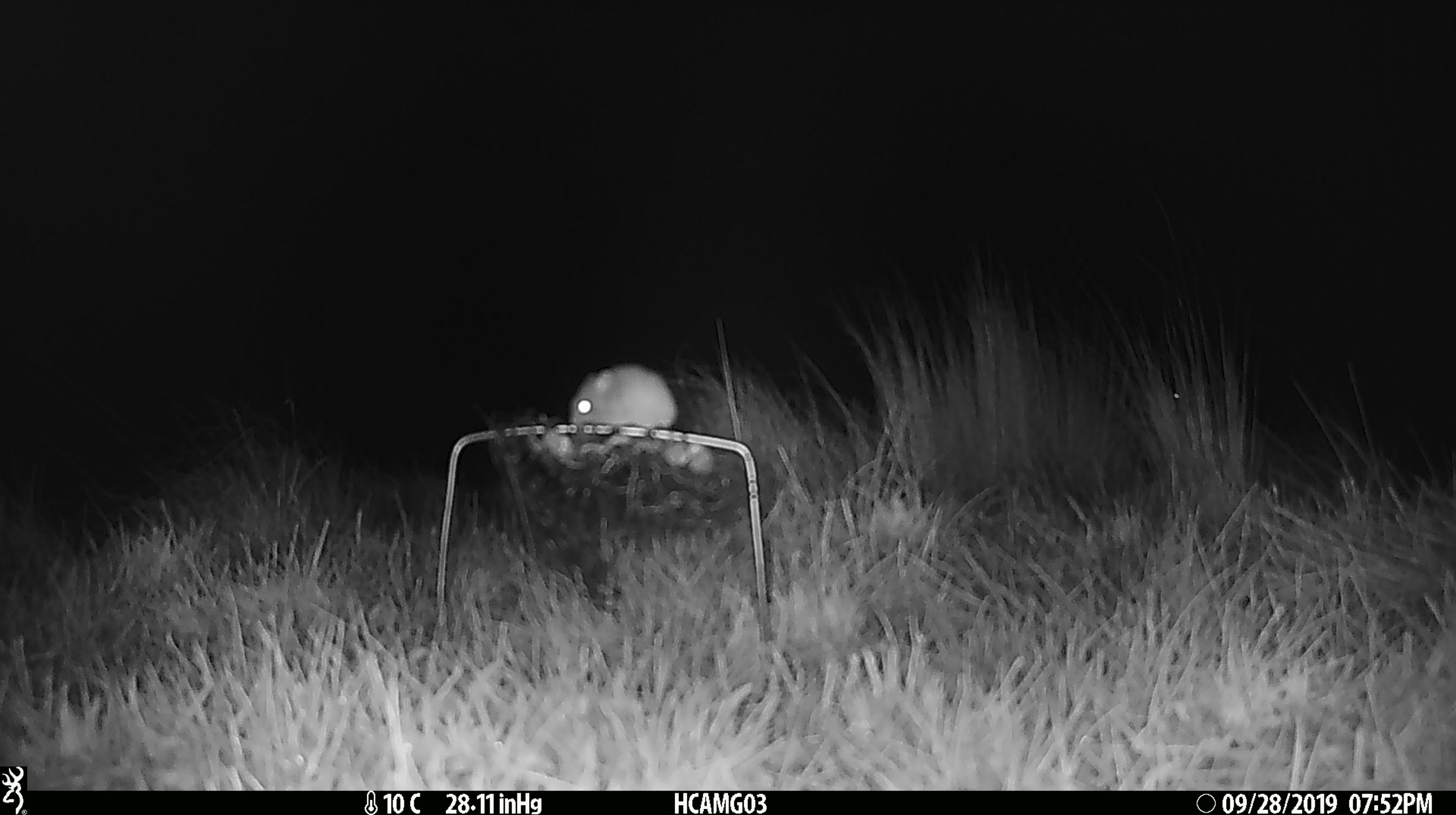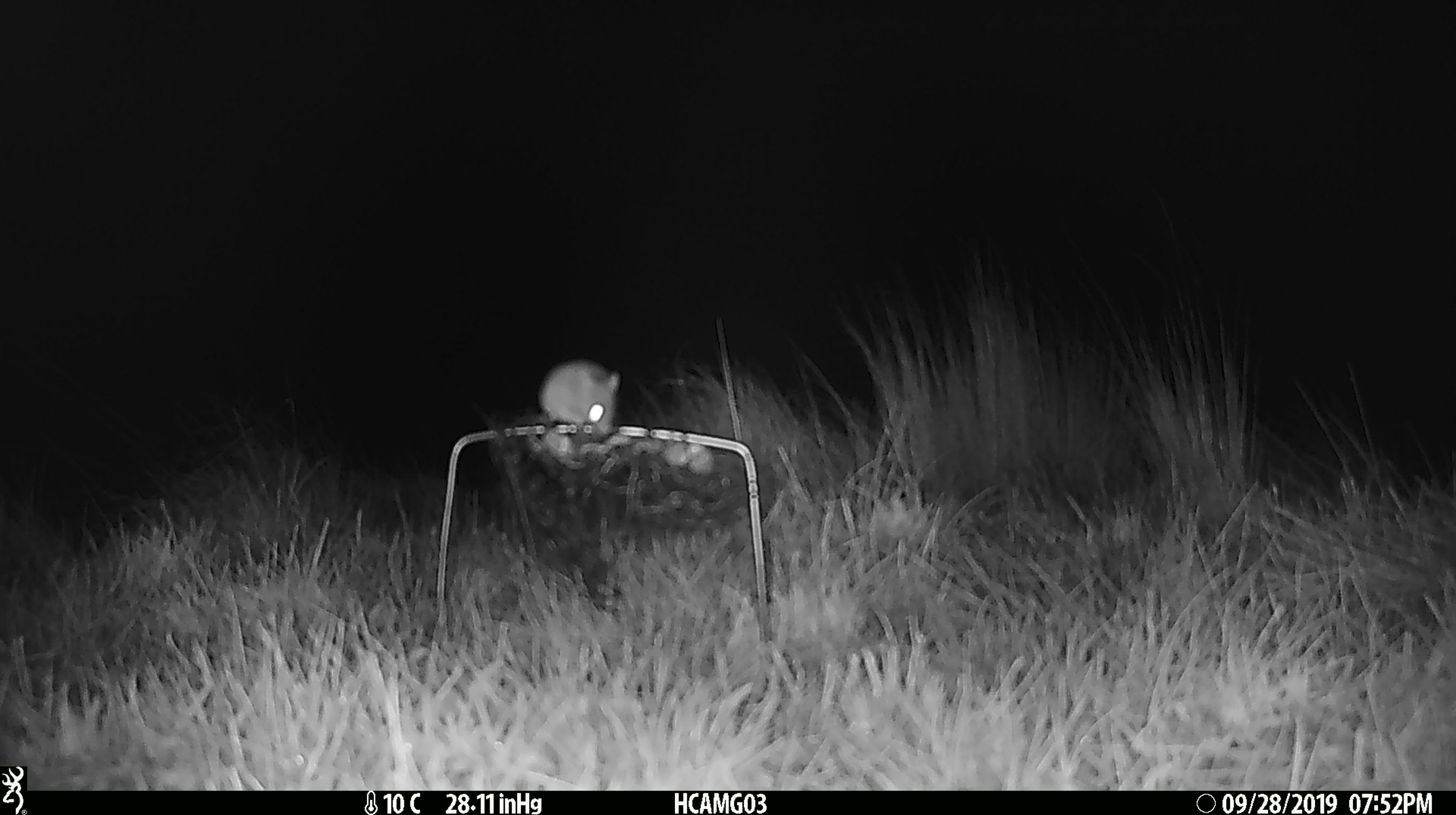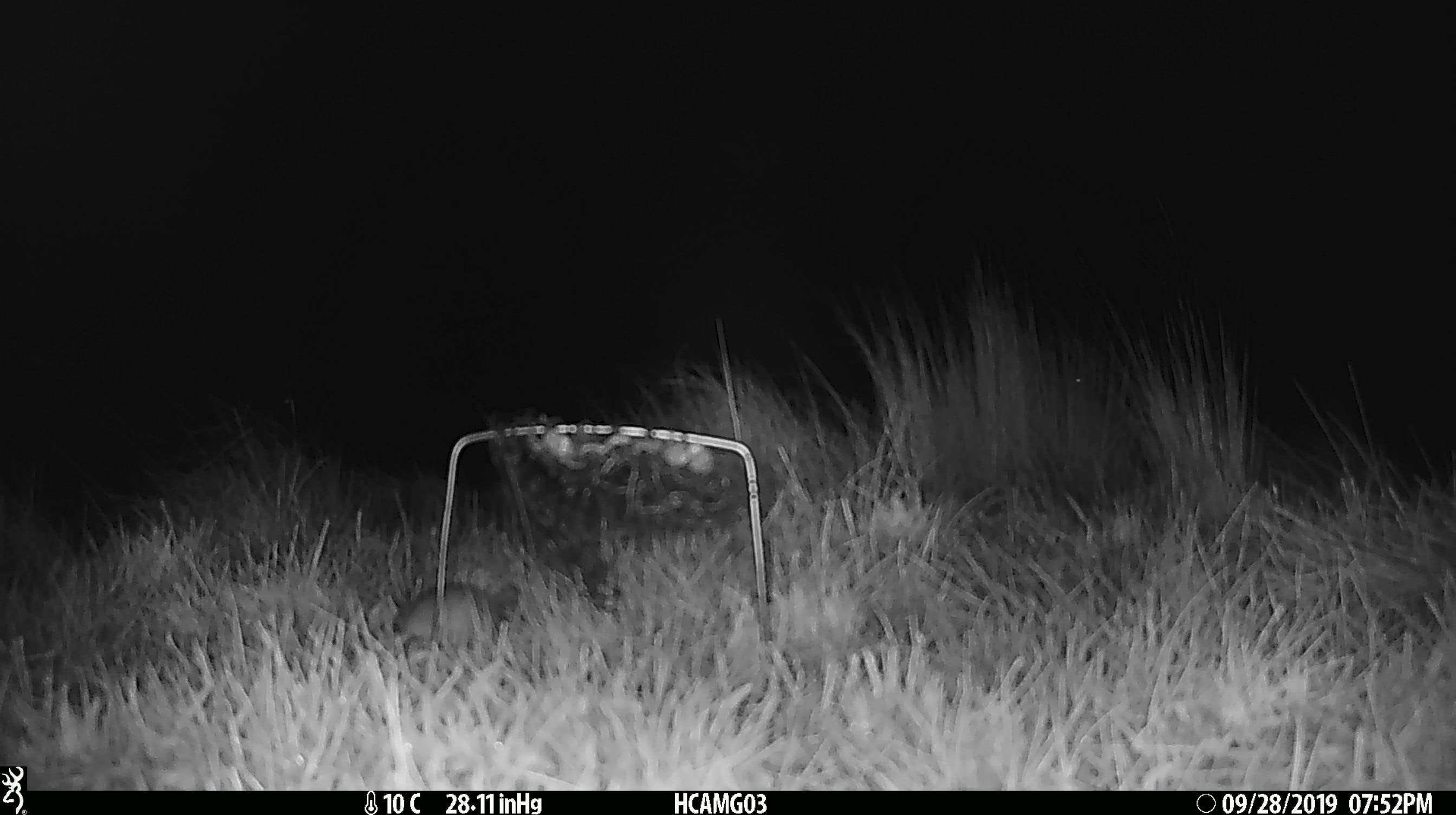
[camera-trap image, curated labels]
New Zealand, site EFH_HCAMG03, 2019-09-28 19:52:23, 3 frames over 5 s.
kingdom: Animalia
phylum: Chordata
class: Mammalia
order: Rodentia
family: Muridae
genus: Mus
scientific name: Mus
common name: mouse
Mouse (Mus).